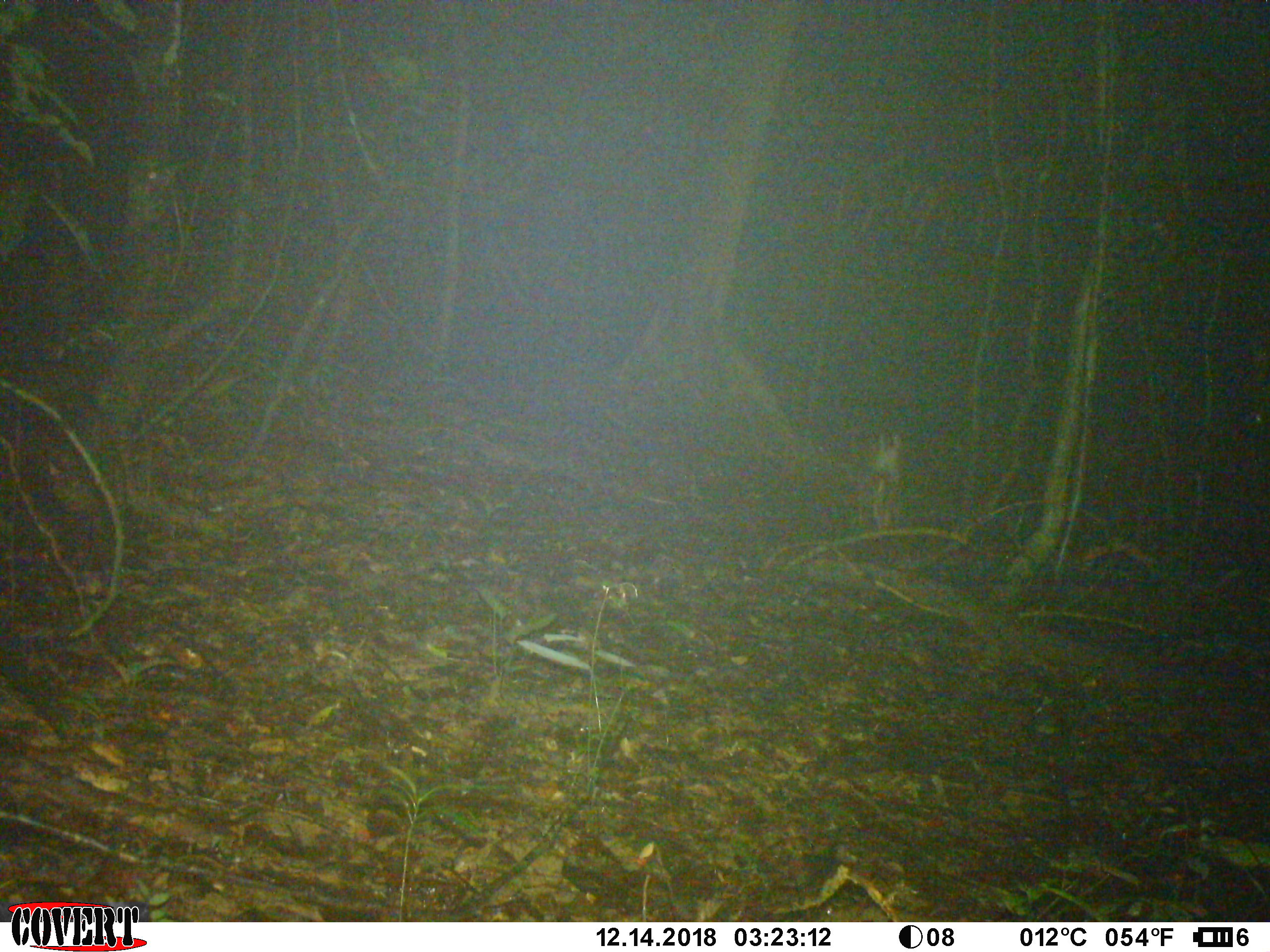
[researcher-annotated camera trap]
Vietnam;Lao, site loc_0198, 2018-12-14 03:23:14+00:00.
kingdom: Animalia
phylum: Chordata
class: Mammalia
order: Artiodactyla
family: Cervidae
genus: Muntiacus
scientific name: Muntiacus vuquangensis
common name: large-antlered muntjac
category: large antlered muntjac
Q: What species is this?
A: Large antlered muntjac (large-antlered muntjac) (Muntiacus vuquangensis).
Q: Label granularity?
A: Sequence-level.